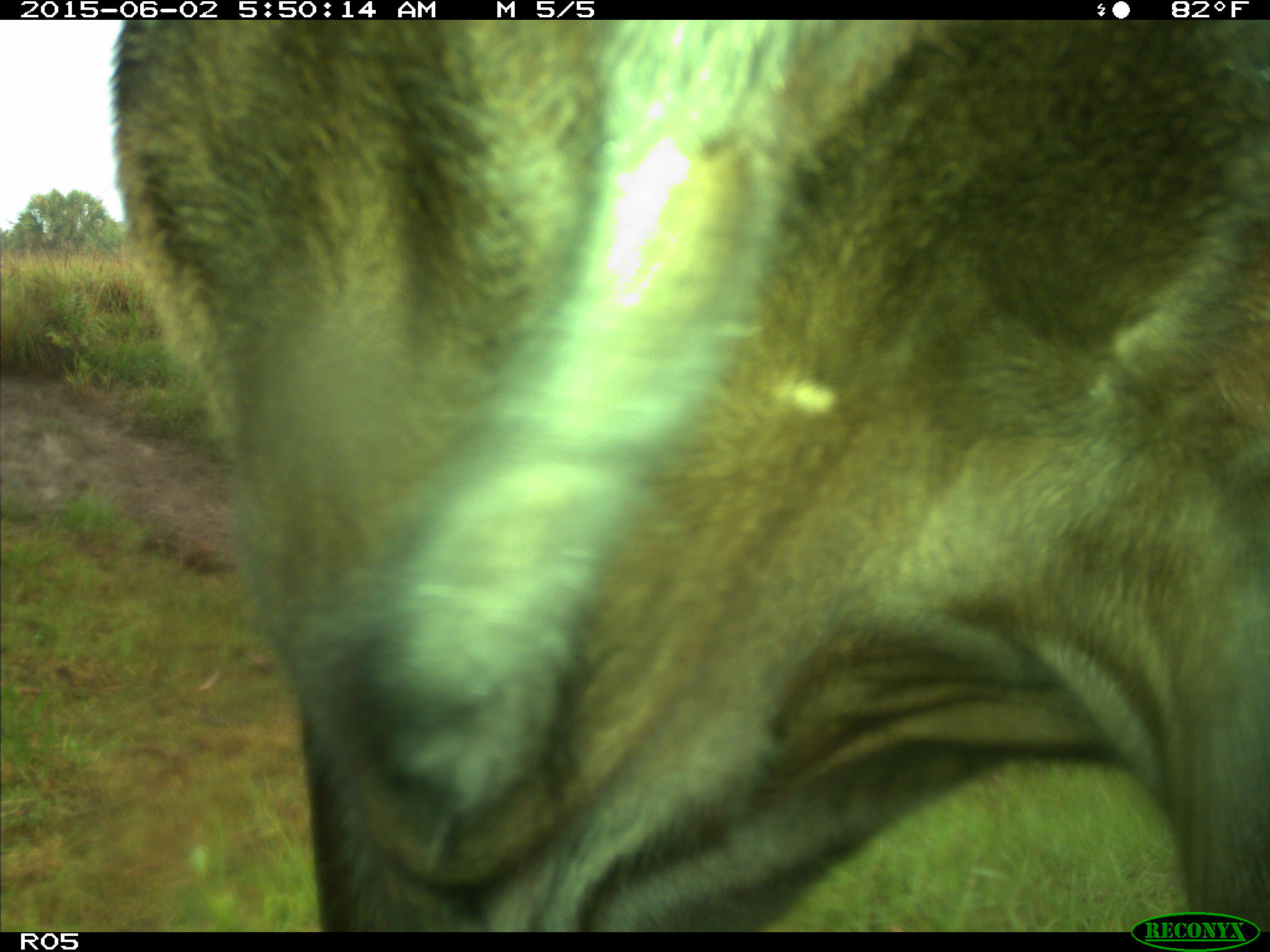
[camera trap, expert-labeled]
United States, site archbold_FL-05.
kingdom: Animalia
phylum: Chordata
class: Mammalia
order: Artiodactyla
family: Bovidae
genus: Bos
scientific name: Bos taurus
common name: domestic cow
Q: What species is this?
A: Bos taurus (domestic cow).